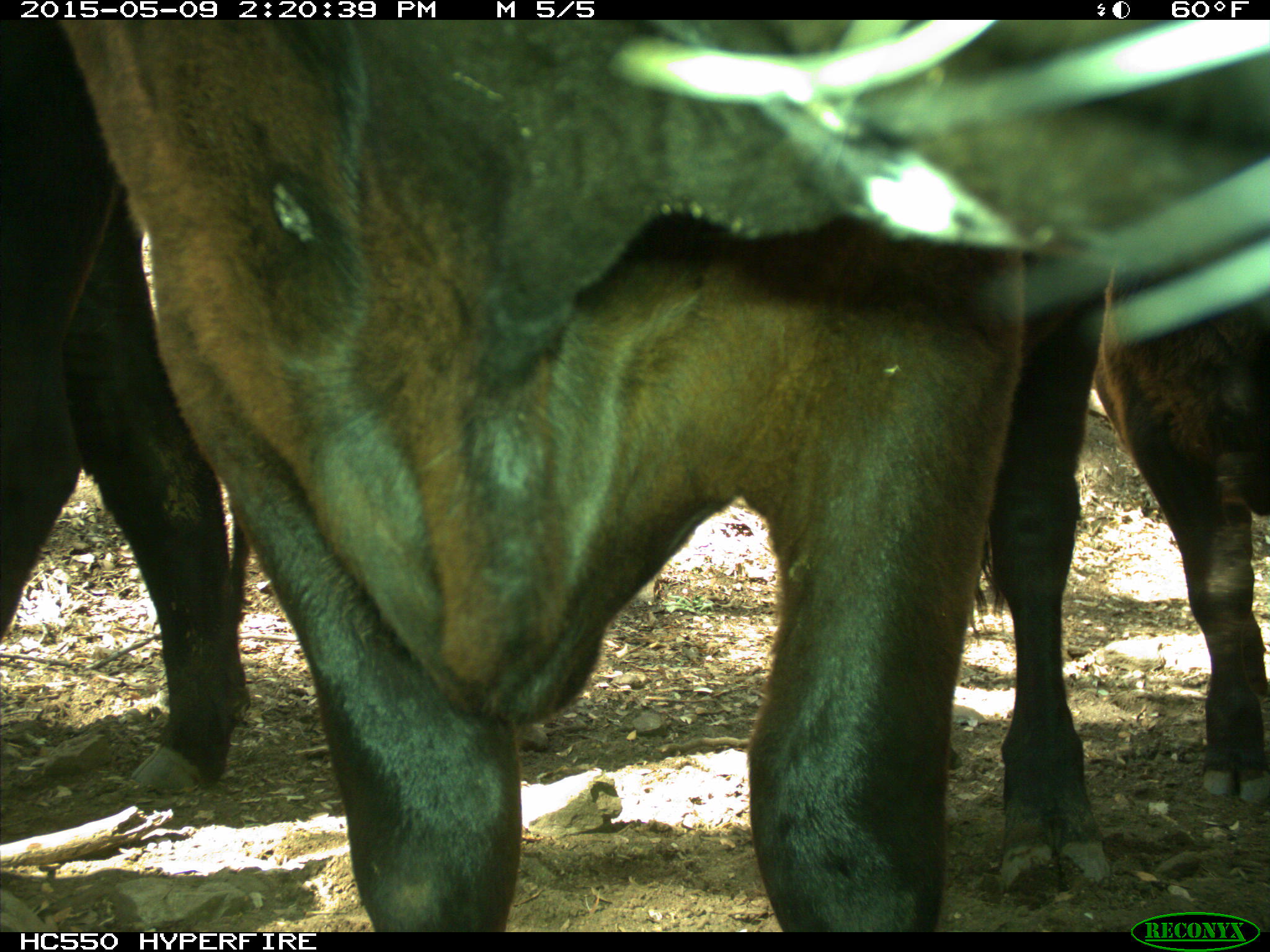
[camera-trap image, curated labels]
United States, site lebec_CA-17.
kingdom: Animalia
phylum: Chordata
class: Mammalia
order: Artiodactyla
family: Bovidae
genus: Bos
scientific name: Bos taurus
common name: domestic cow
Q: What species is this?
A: Bos taurus (domestic cow).